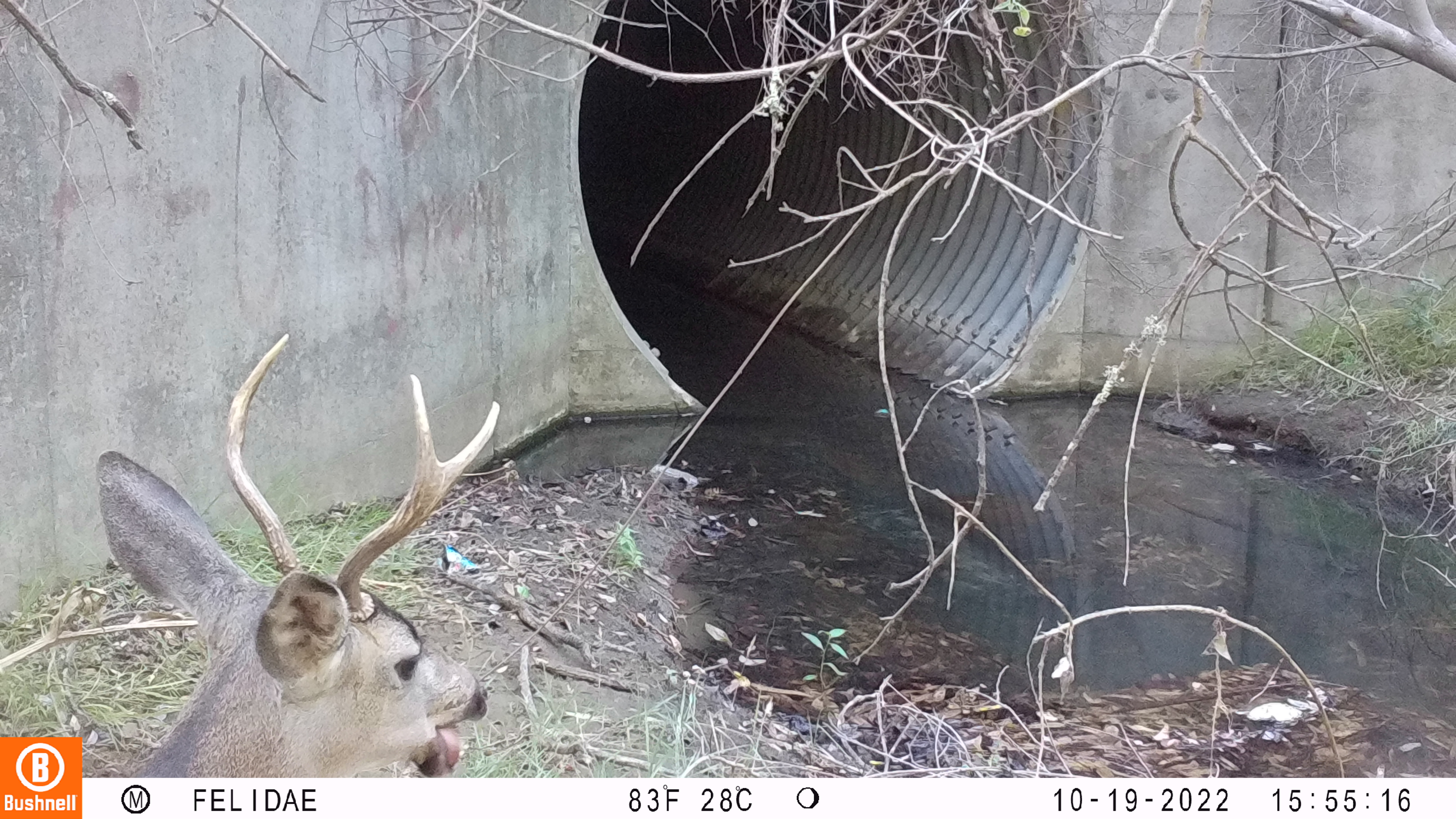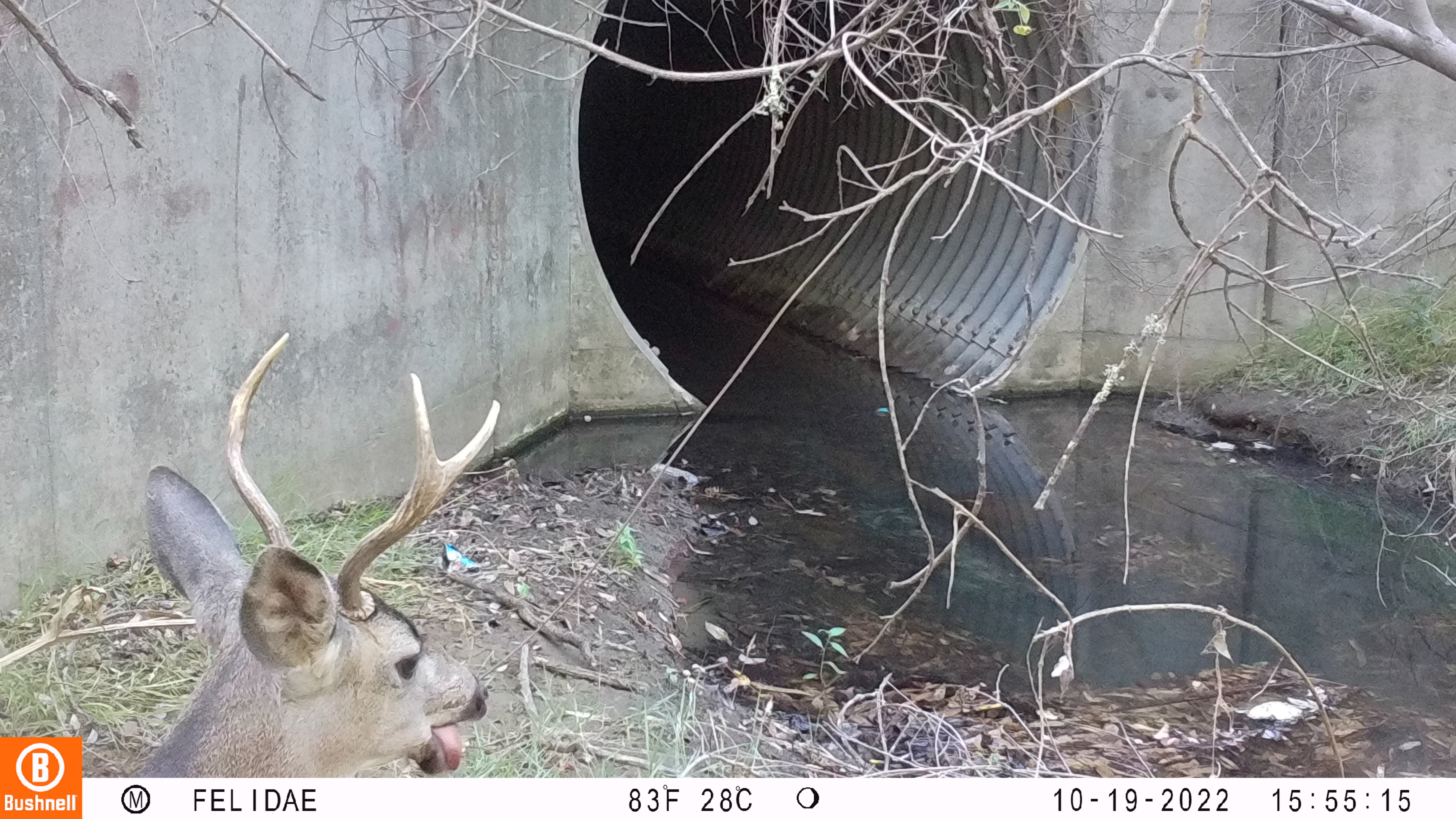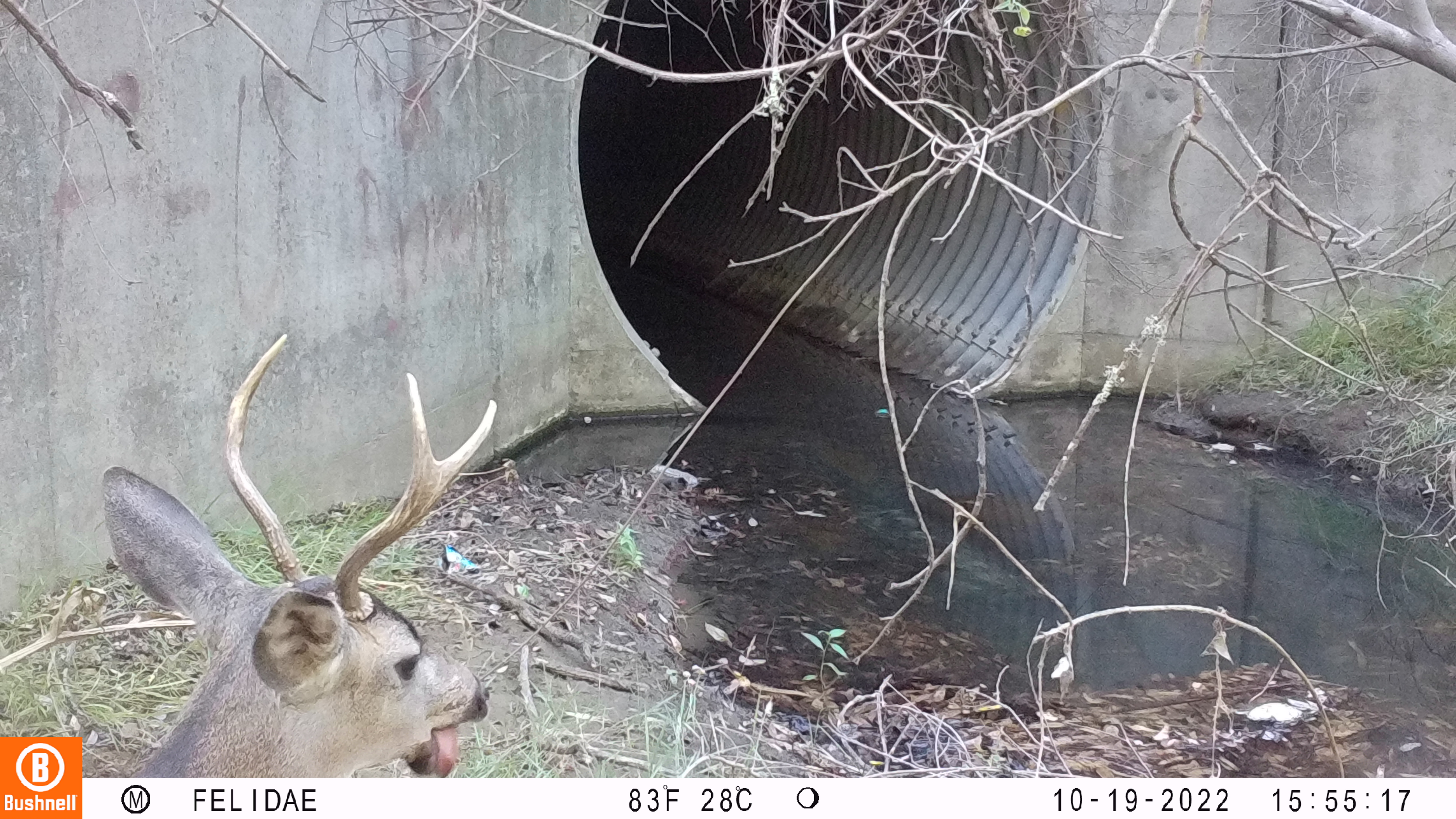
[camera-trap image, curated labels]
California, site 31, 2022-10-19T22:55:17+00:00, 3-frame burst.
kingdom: Animalia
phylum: Chordata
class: Aves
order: Piciformes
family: Picidae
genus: Melanerpes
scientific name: Melanerpes formicivorus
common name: acorn woodpecker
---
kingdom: Animalia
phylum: Chordata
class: Mammalia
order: Artiodactyla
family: Cervidae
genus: Odocoileus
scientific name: Odocoileus hemionus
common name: mule deer